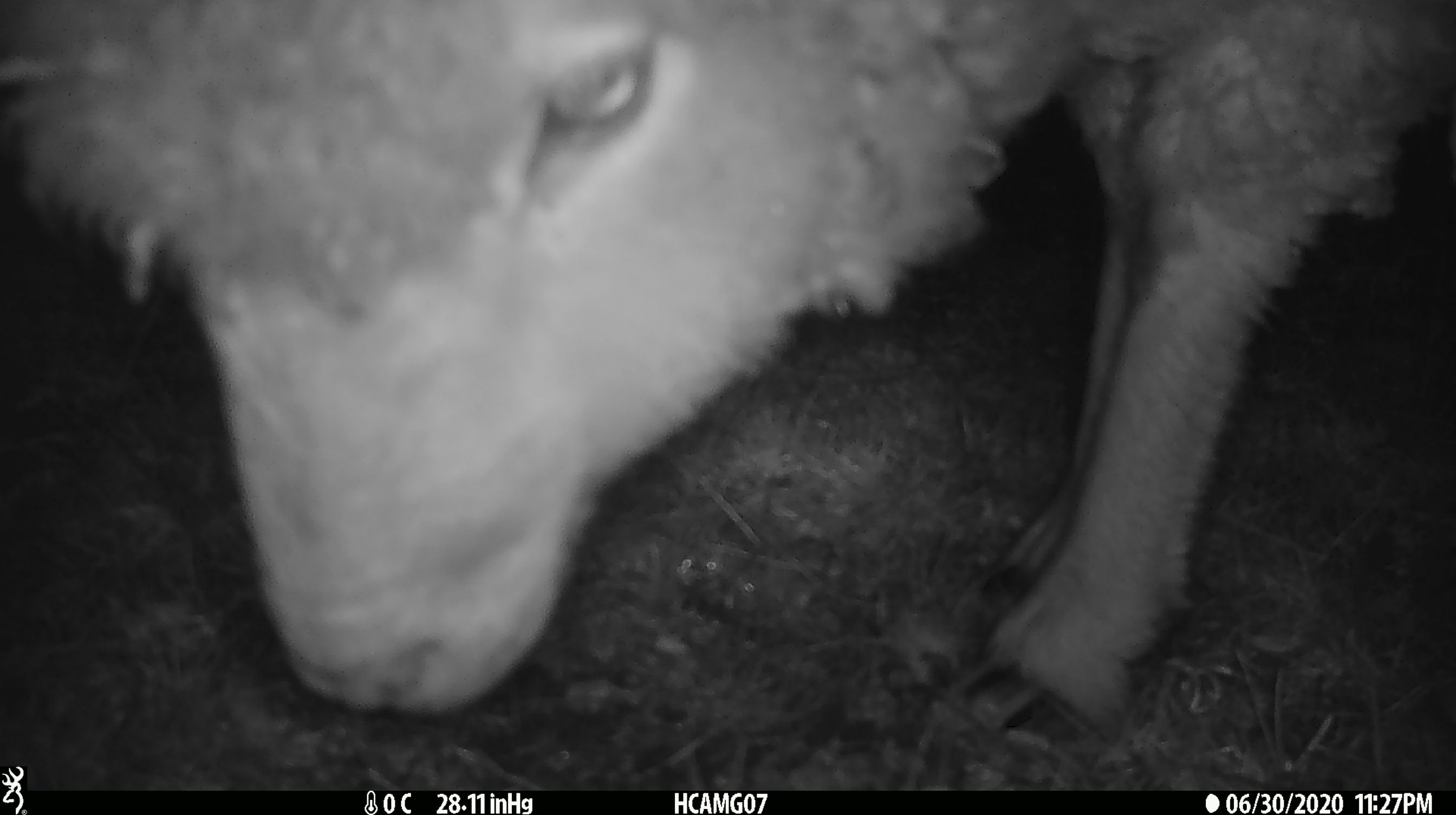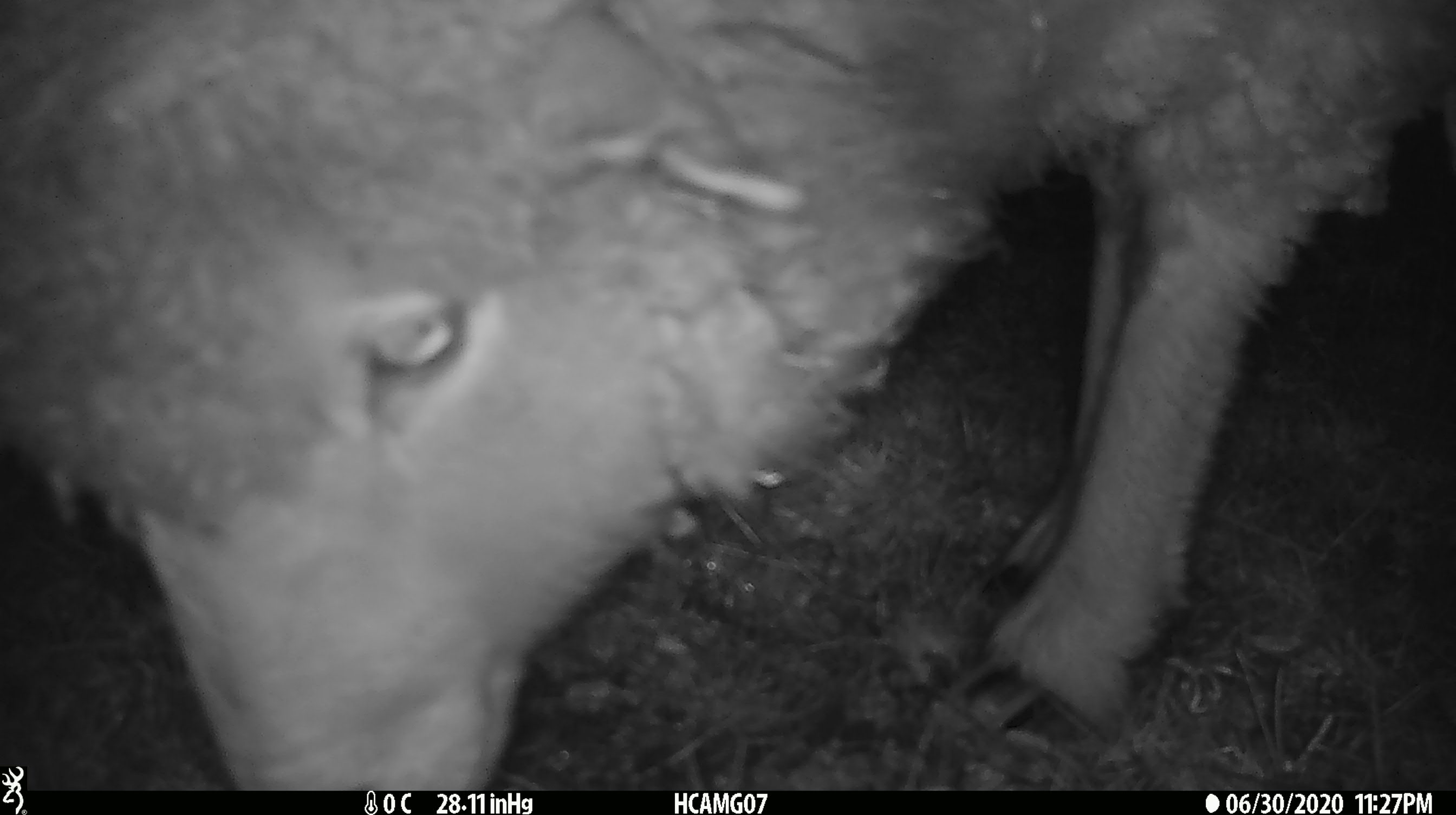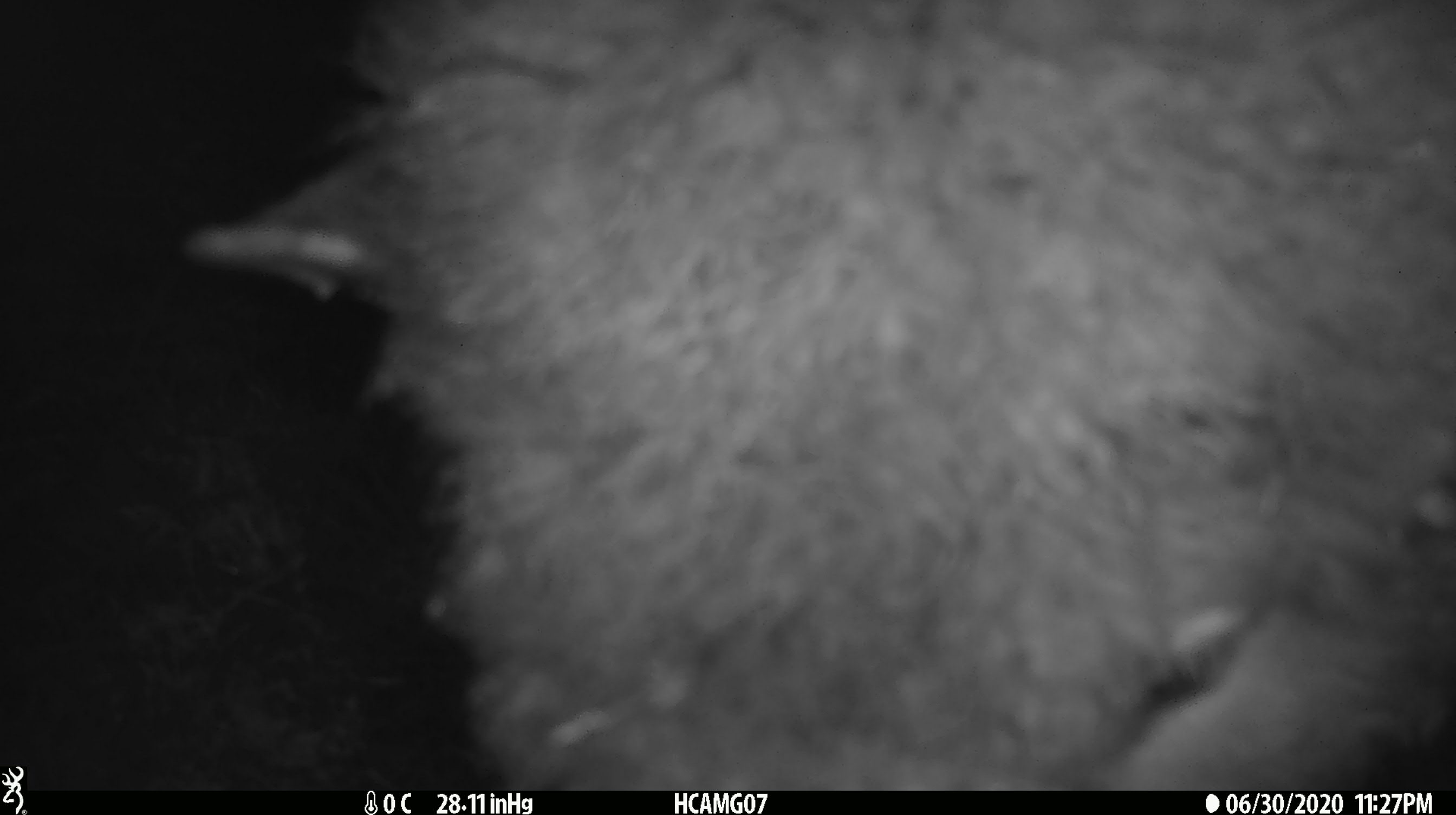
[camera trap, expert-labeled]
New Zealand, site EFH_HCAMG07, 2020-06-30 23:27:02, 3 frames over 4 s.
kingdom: Animalia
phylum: Chordata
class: Mammalia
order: Artiodactyla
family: Bovidae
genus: Ovis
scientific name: Ovis aries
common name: domestic sheep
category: sheep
Sheep (domestic sheep) (Ovis aries).